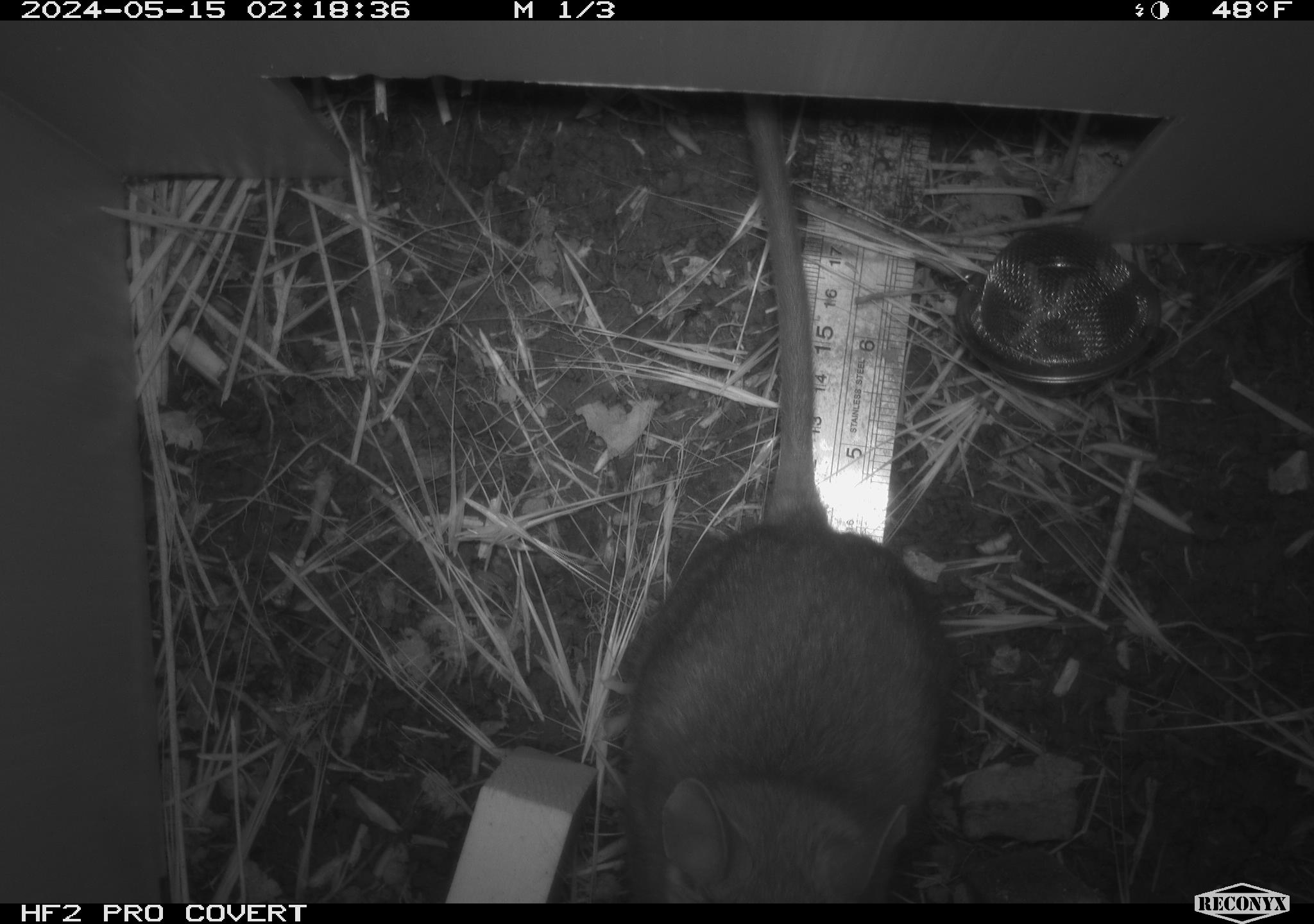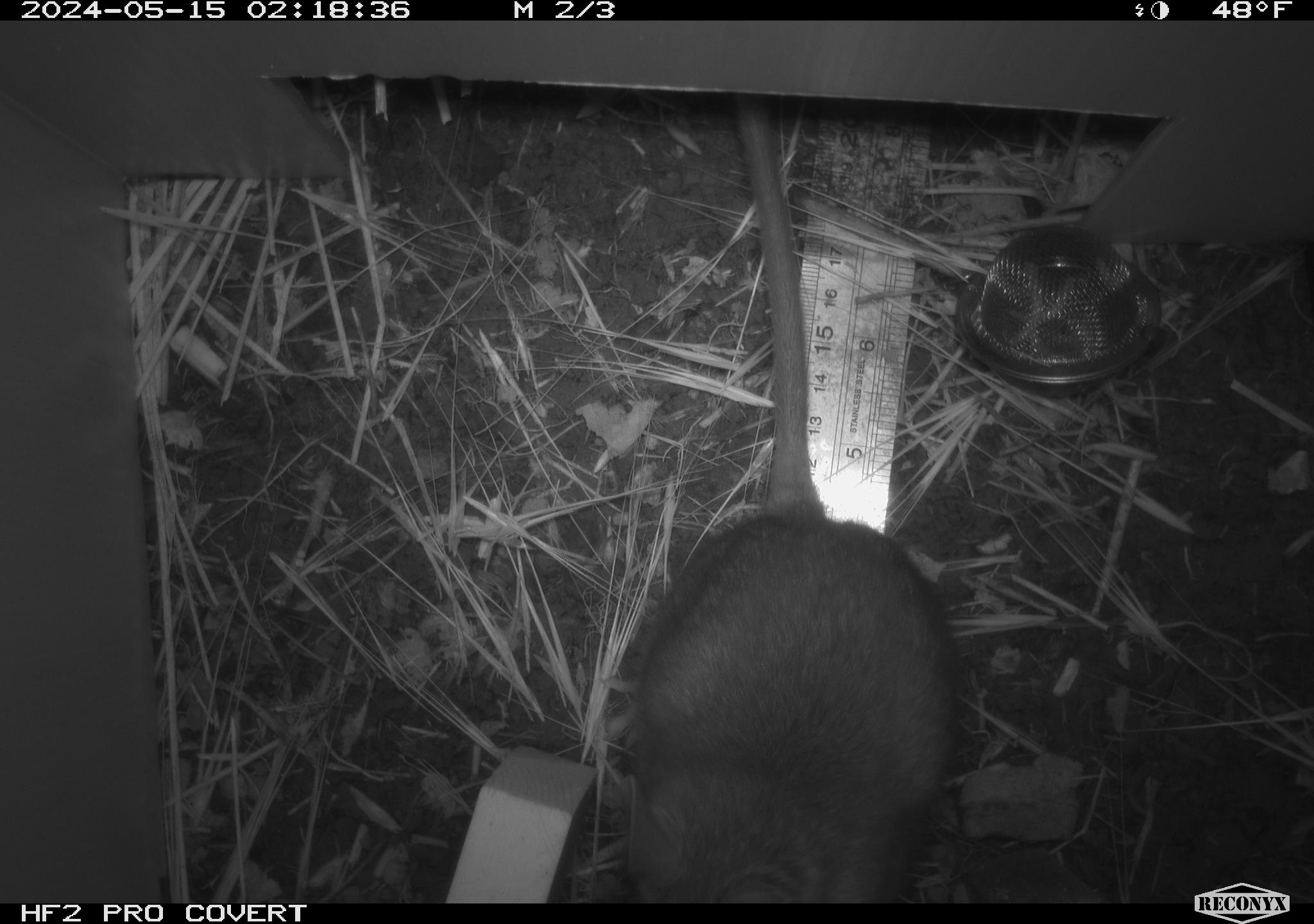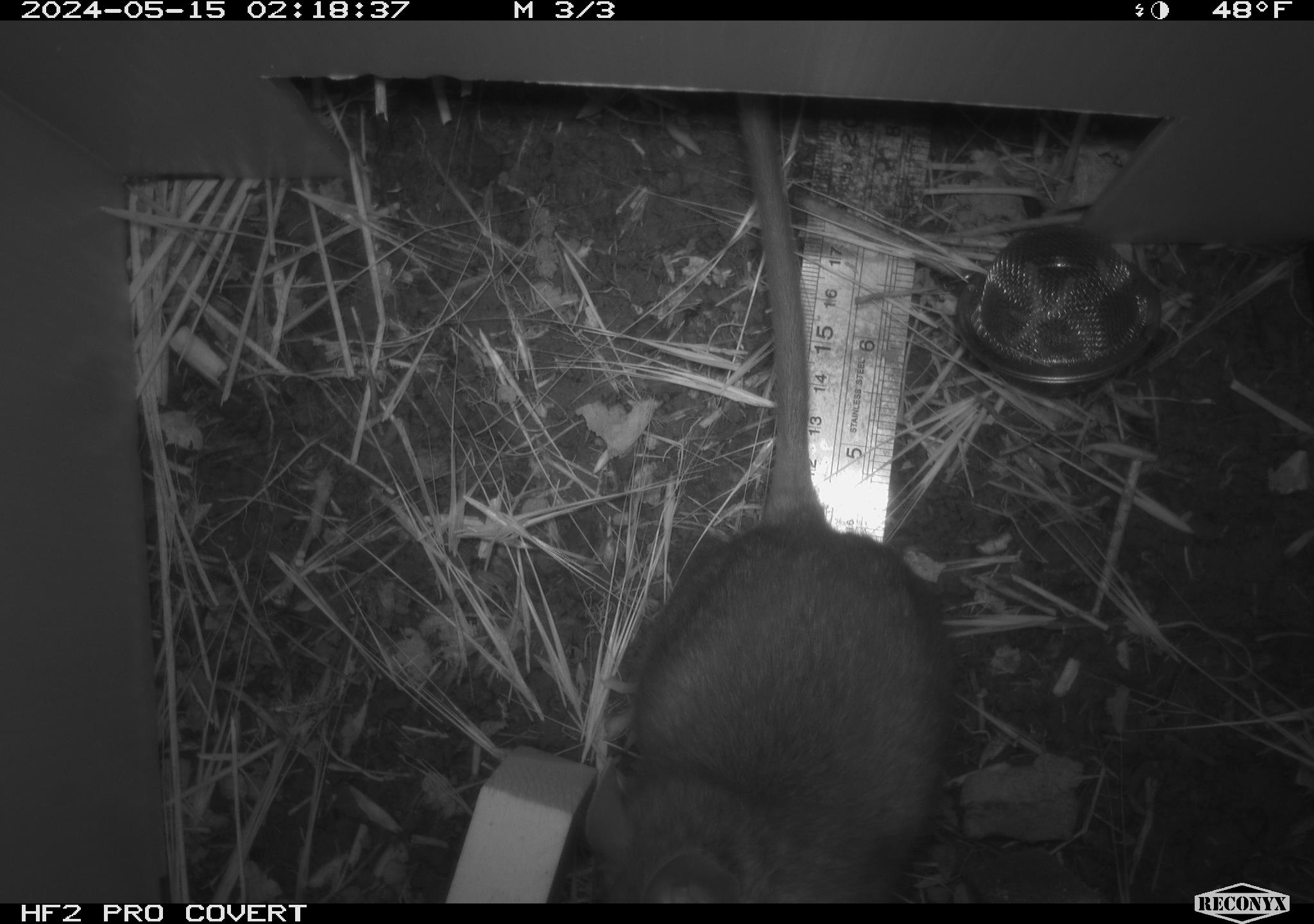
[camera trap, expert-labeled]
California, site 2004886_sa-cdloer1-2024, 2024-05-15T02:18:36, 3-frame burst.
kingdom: Animalia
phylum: Chordata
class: Mammalia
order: Rodentia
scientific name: Rodentia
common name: woodrat or rat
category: woodrat or rat species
Woodrat or rat species (woodrat or rat) (Rodentia).